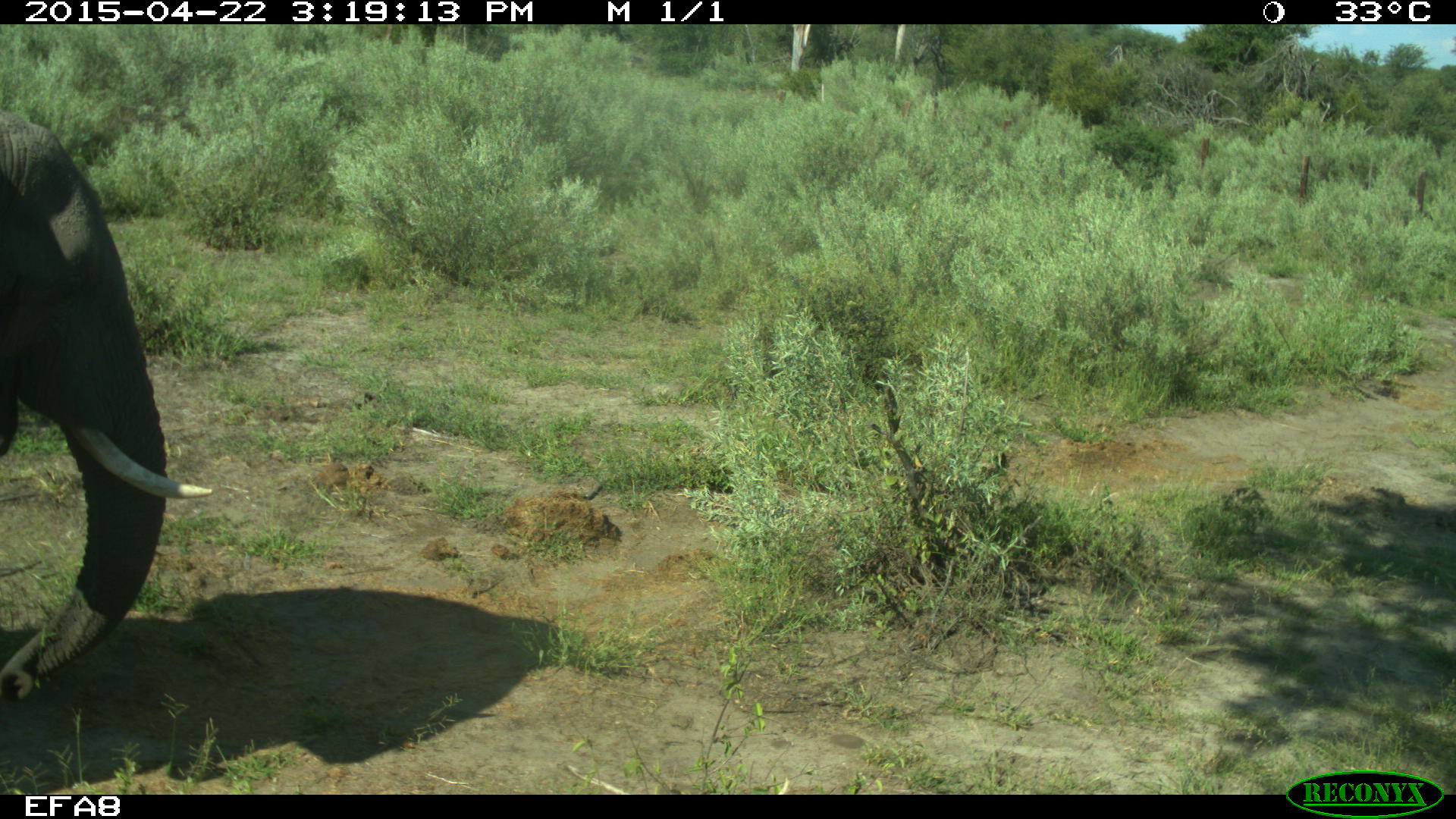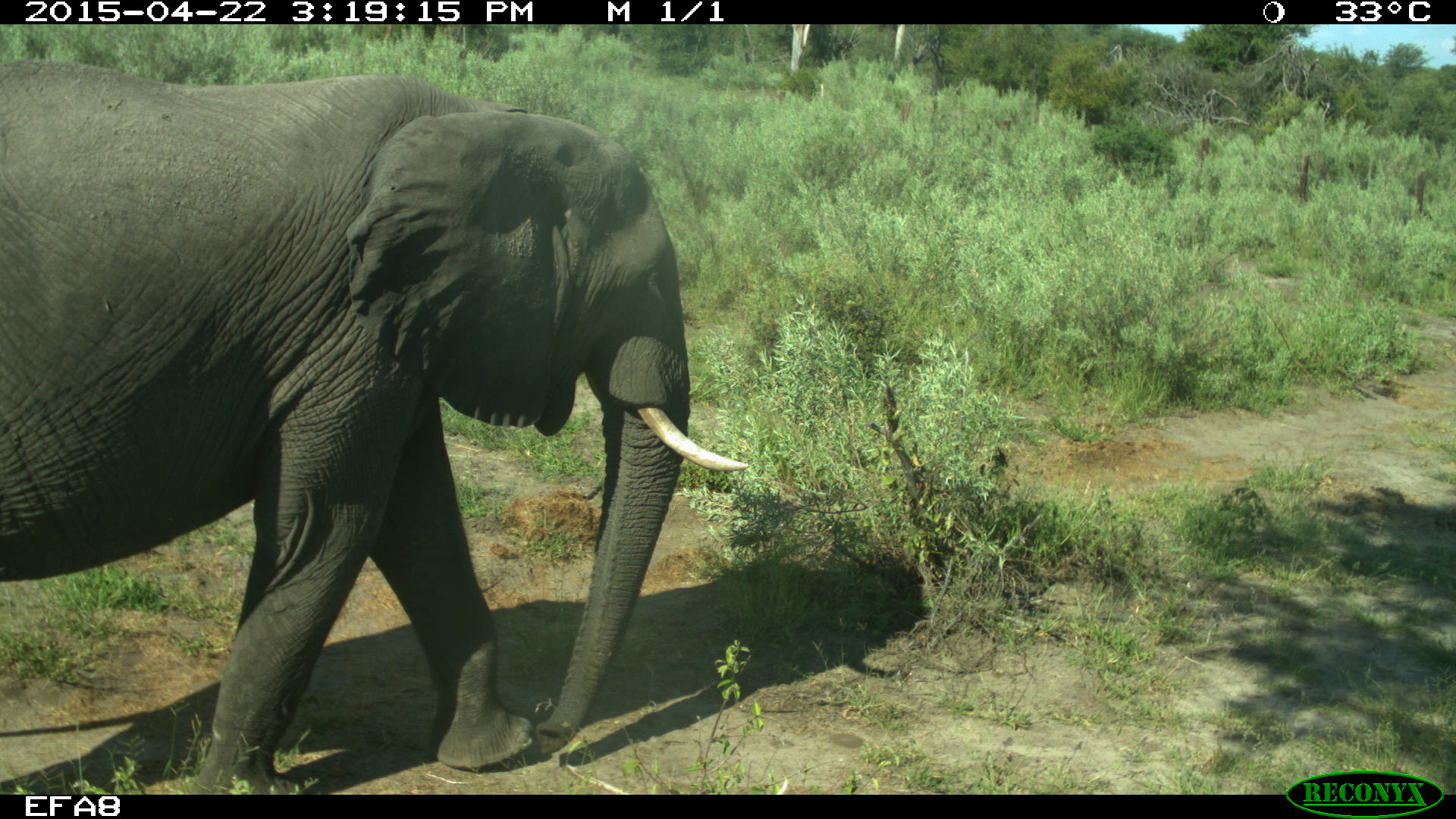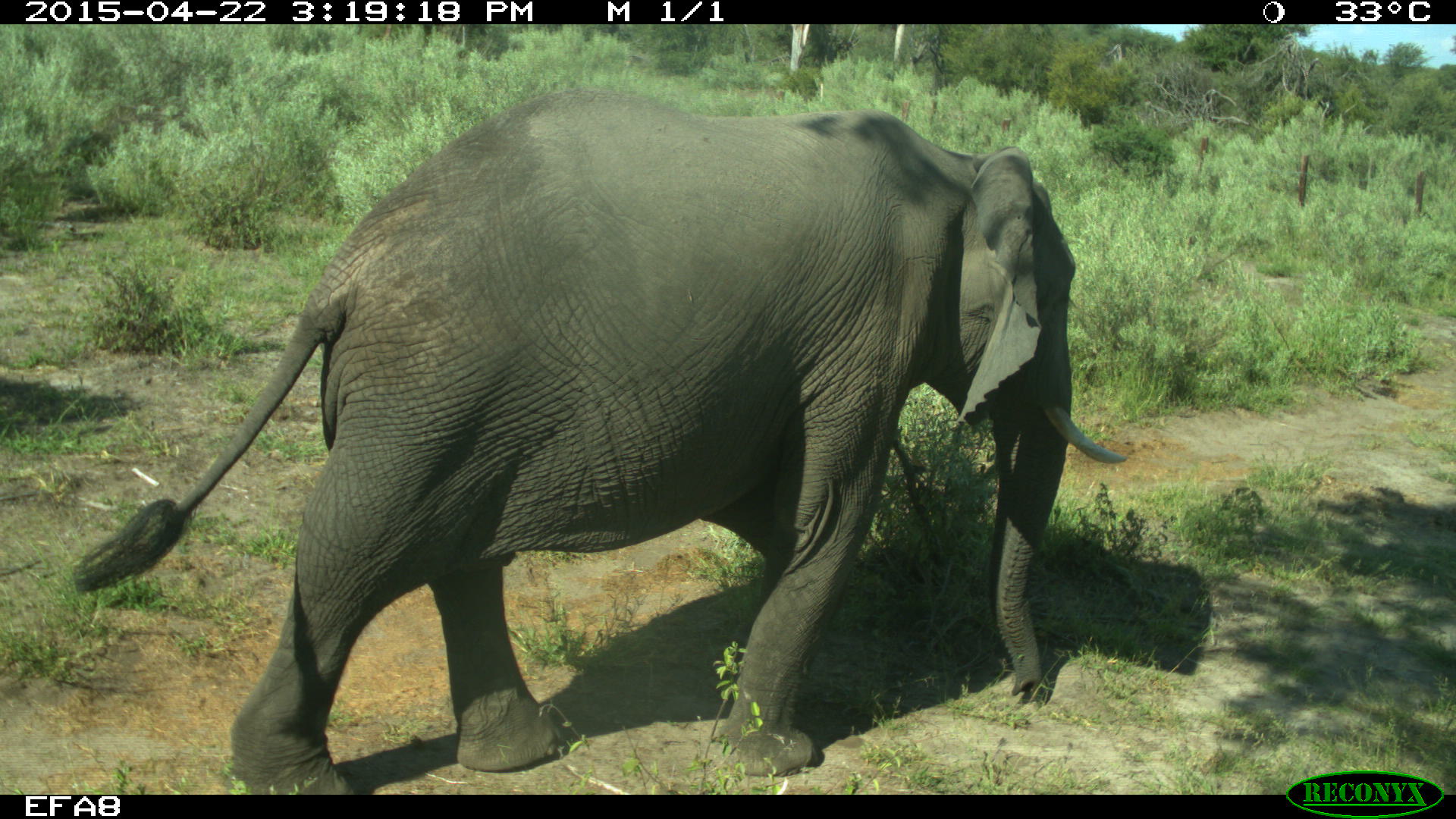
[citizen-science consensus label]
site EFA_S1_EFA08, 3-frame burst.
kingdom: Animalia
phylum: Chordata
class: Mammalia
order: Proboscidea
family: Elephantidae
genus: Loxodonta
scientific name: Loxodonta africana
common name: african bush elephant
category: elephant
Elephant (african bush elephant) (Loxodonta africana), count 1. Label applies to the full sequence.